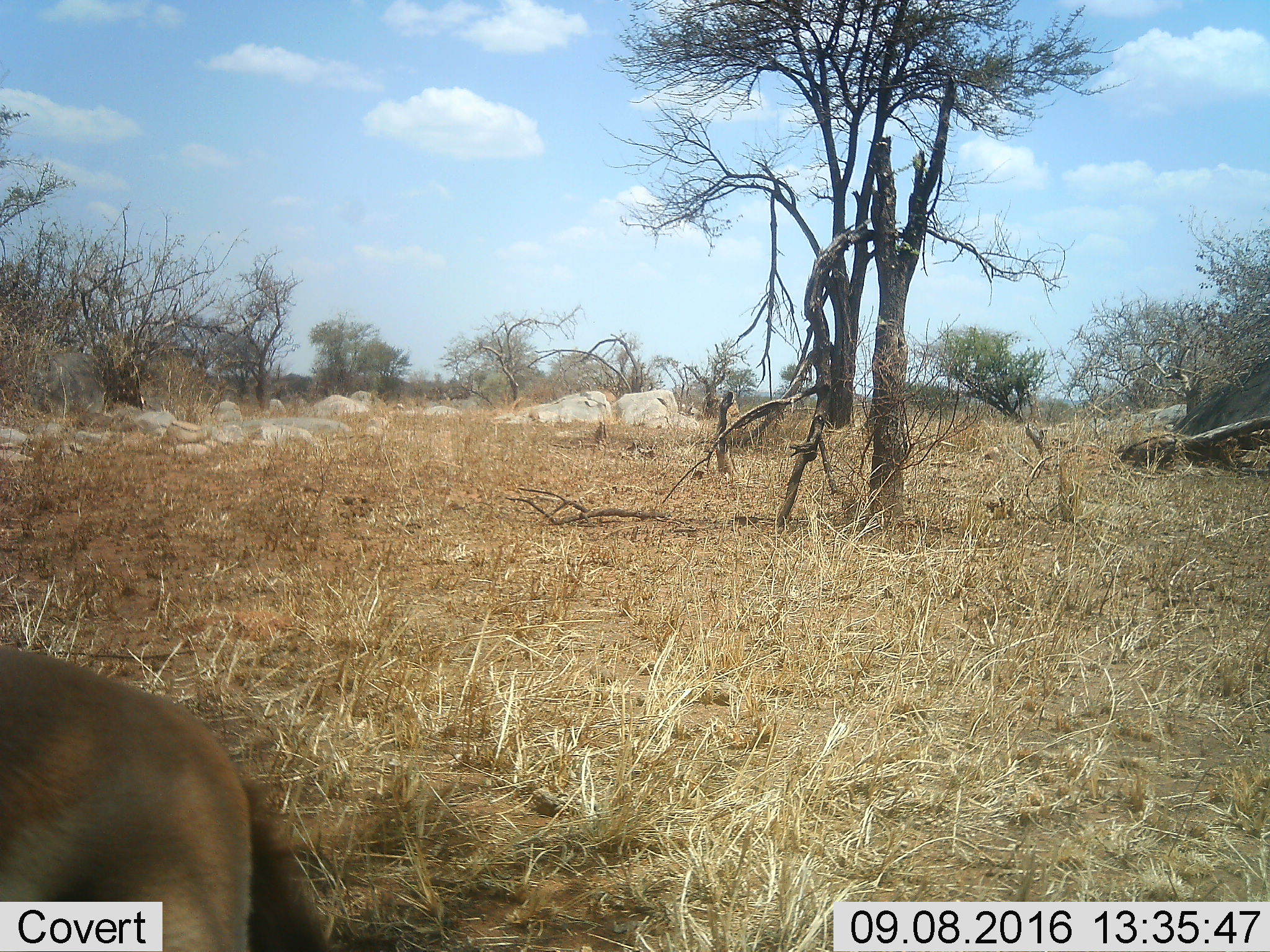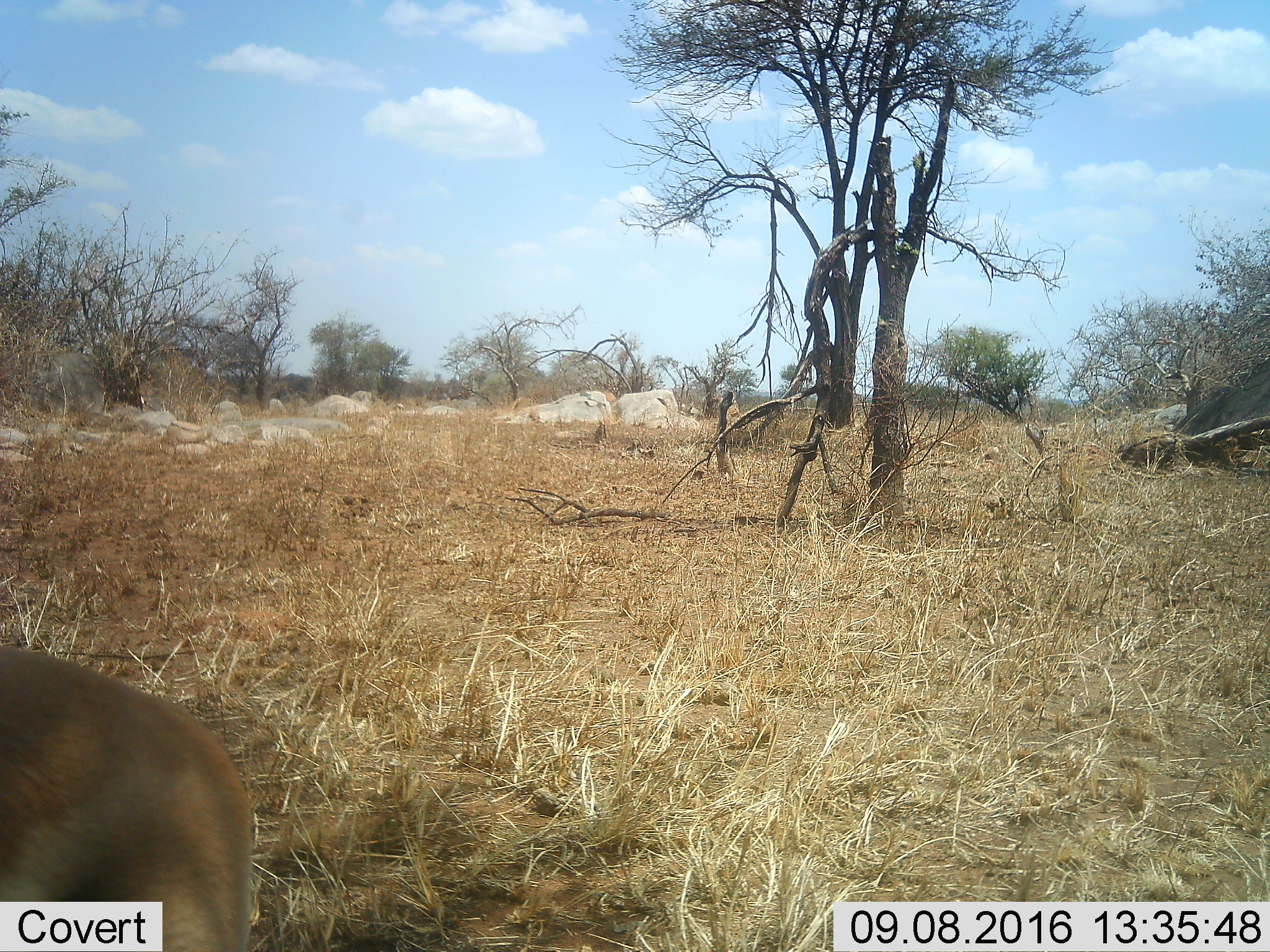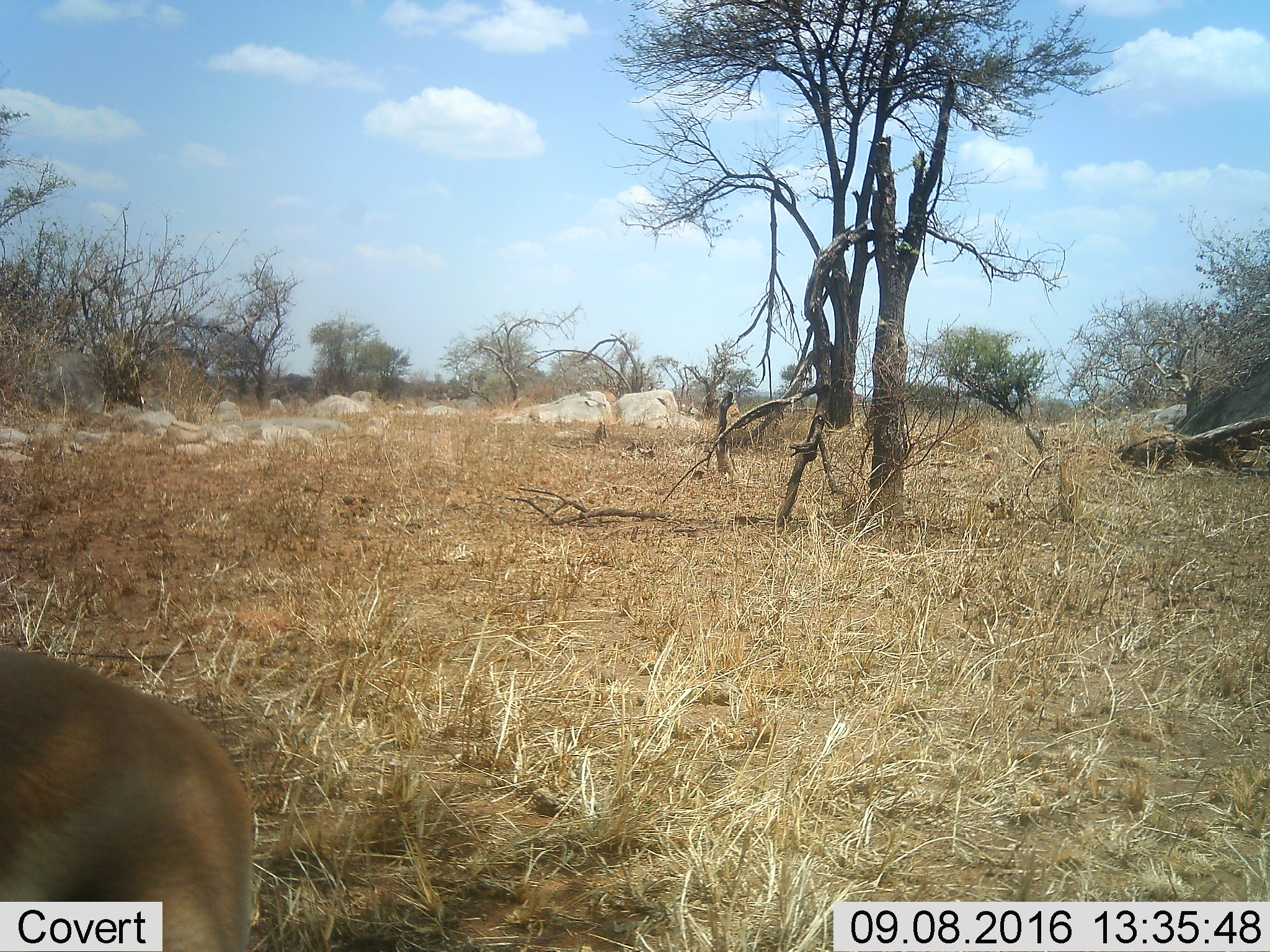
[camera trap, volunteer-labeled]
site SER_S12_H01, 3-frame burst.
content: unidentified animal